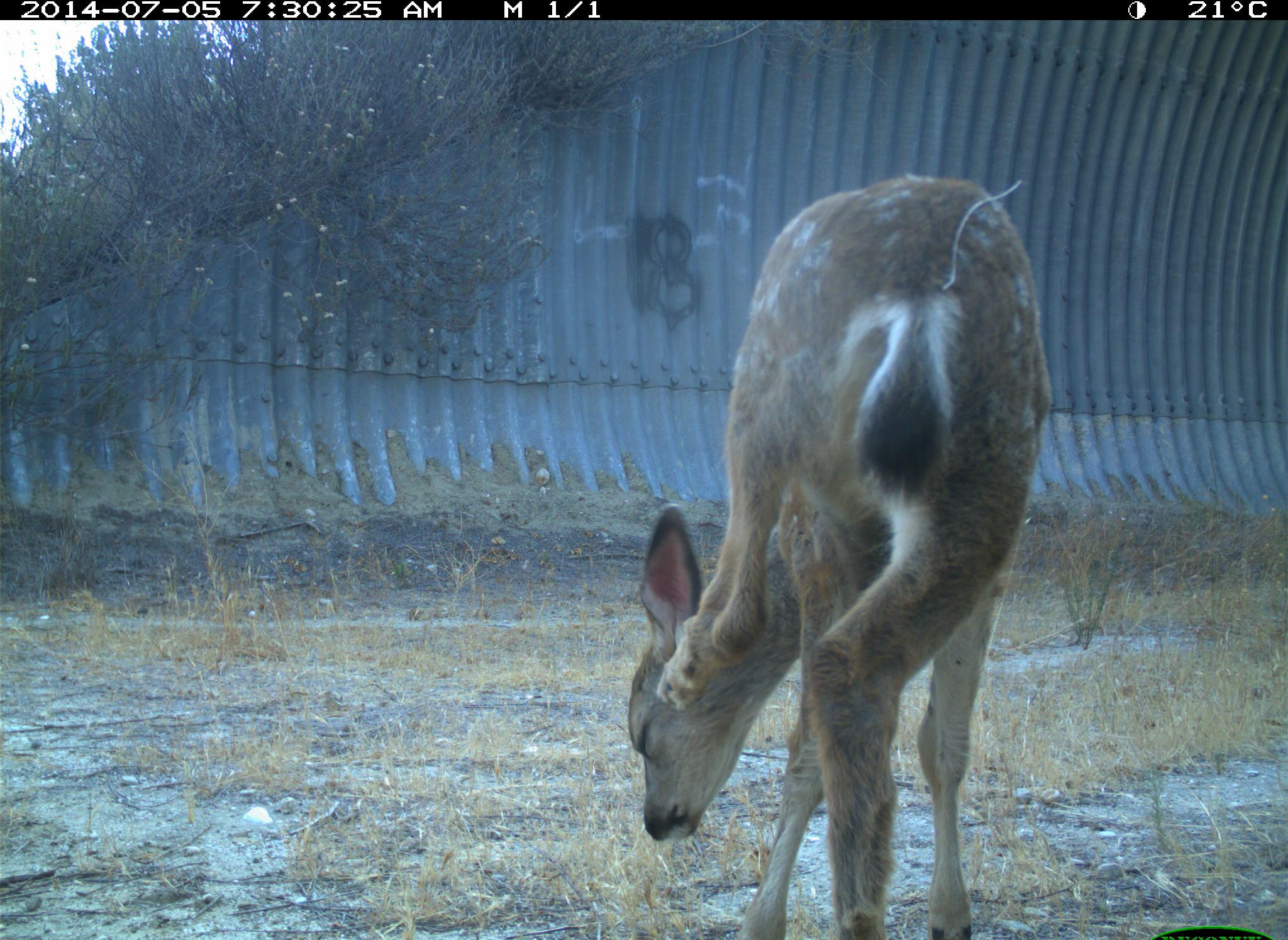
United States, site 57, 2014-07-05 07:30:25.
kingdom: Animalia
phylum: Chordata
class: Mammalia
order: Artiodactyla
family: Cervidae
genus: Odocoileus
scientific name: Odocoileus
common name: deer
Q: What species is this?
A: Deer (Odocoileus).